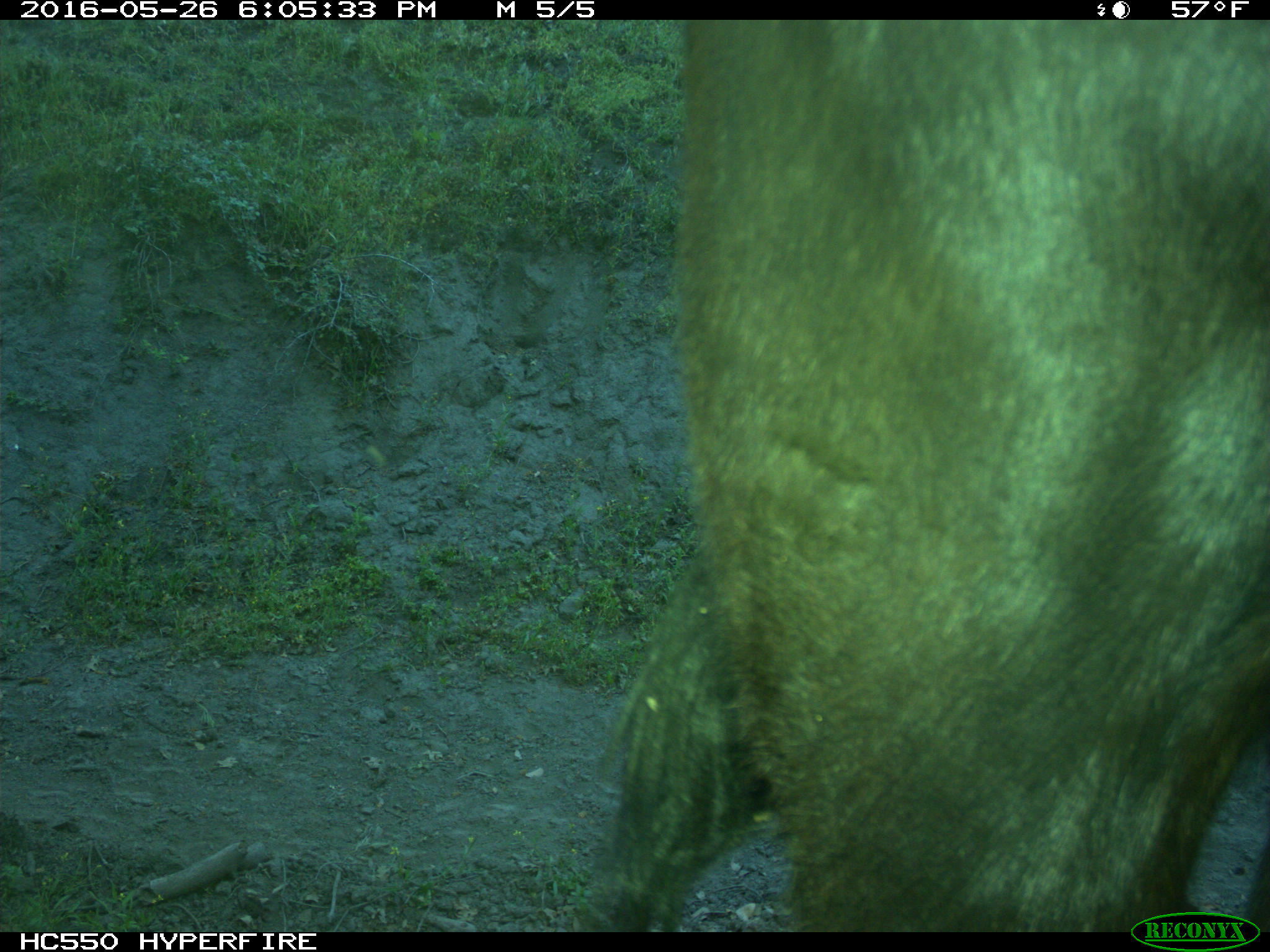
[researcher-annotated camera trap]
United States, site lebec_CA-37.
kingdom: Animalia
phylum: Chordata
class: Mammalia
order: Artiodactyla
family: Bovidae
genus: Bos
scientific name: Bos taurus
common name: domestic cow